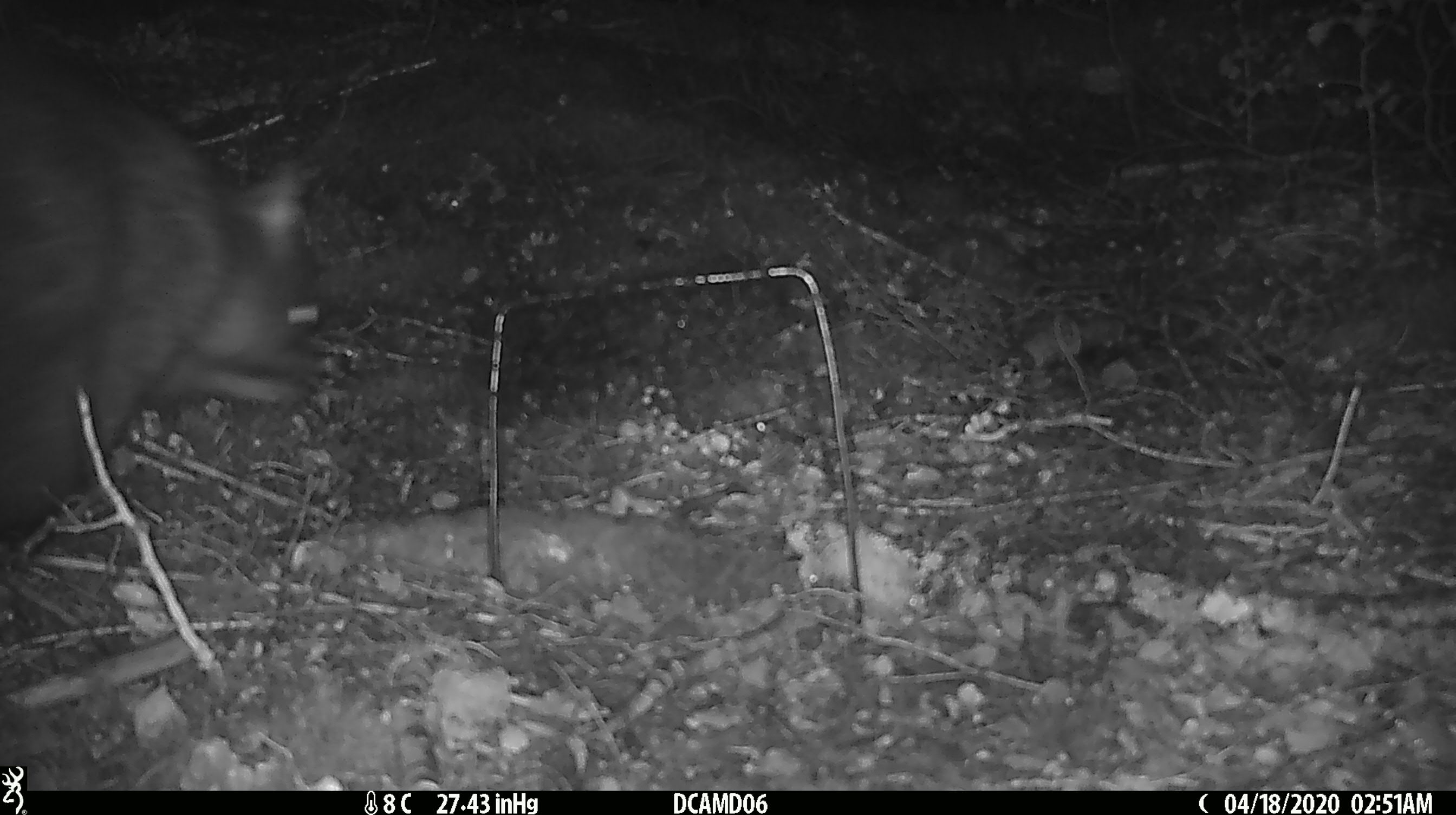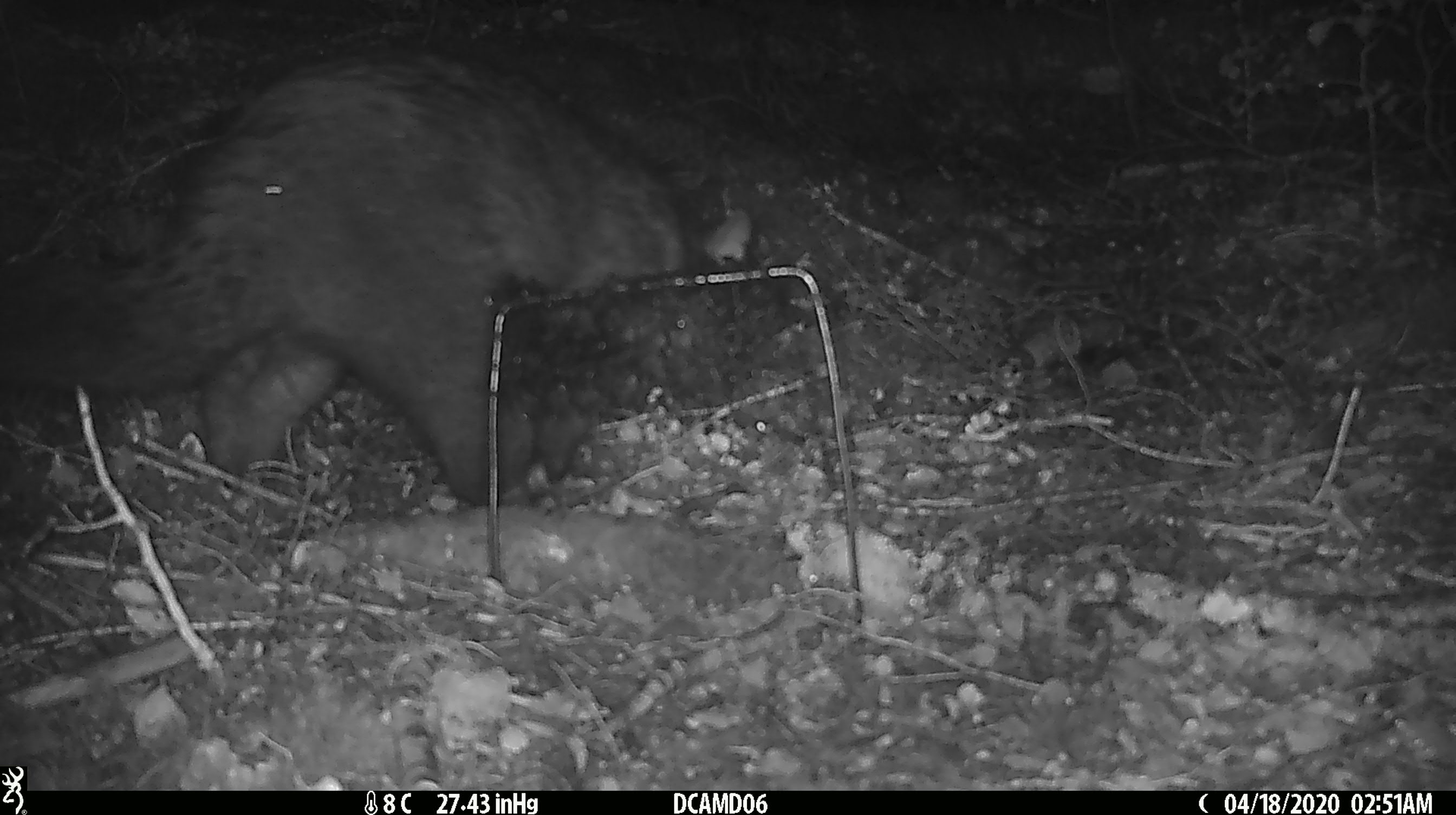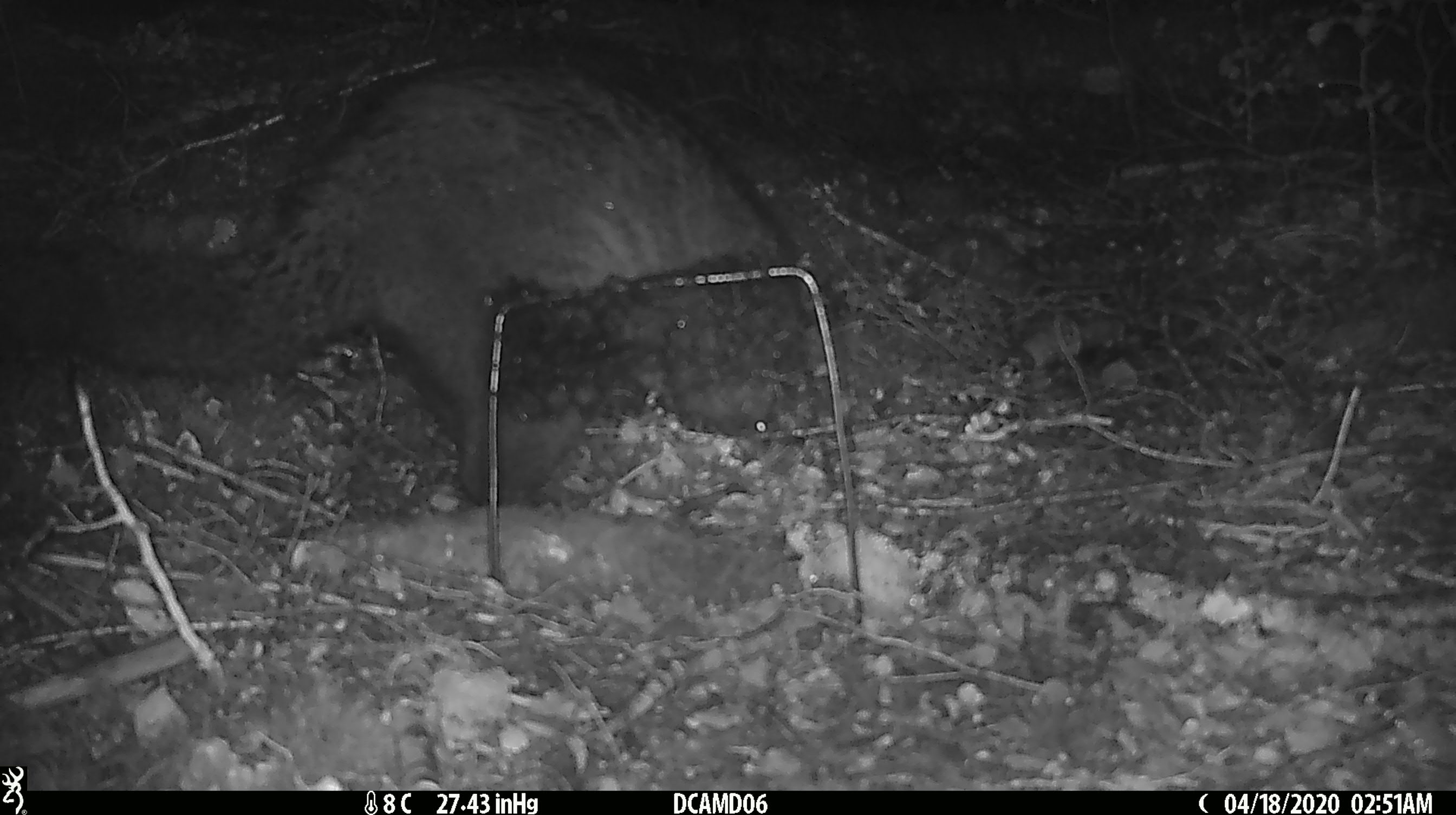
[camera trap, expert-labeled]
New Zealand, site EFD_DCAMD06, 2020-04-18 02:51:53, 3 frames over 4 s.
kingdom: Animalia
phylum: Chordata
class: Mammalia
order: Diprotodontia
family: Phalangeridae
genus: Trichosurus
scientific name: Trichosurus vulpecula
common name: common brushtail possum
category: possum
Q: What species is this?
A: Possum (common brushtail possum) (Trichosurus vulpecula).